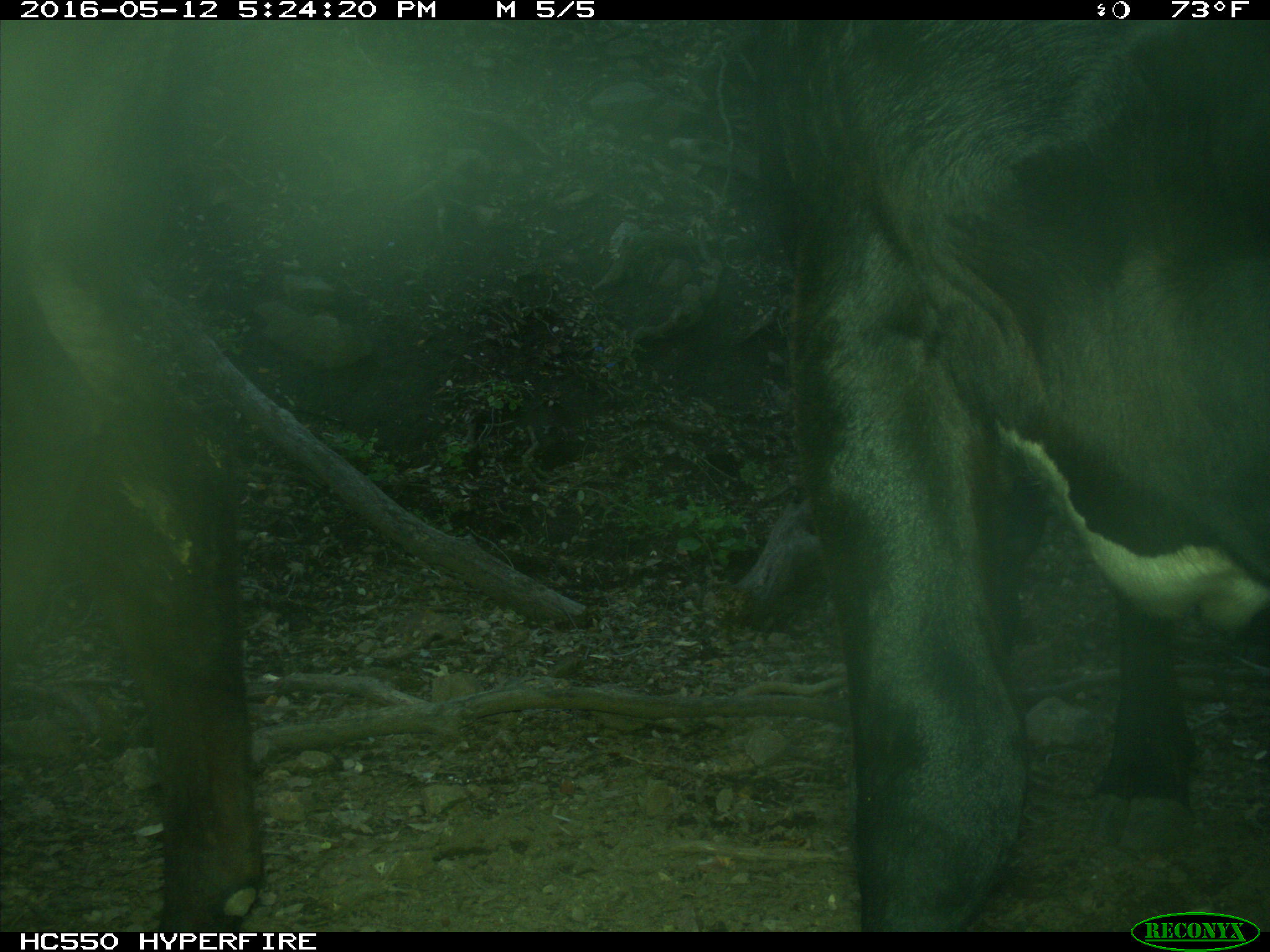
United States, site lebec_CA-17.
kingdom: Animalia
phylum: Chordata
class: Mammalia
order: Artiodactyla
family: Bovidae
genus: Bos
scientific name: Bos taurus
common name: domestic cow